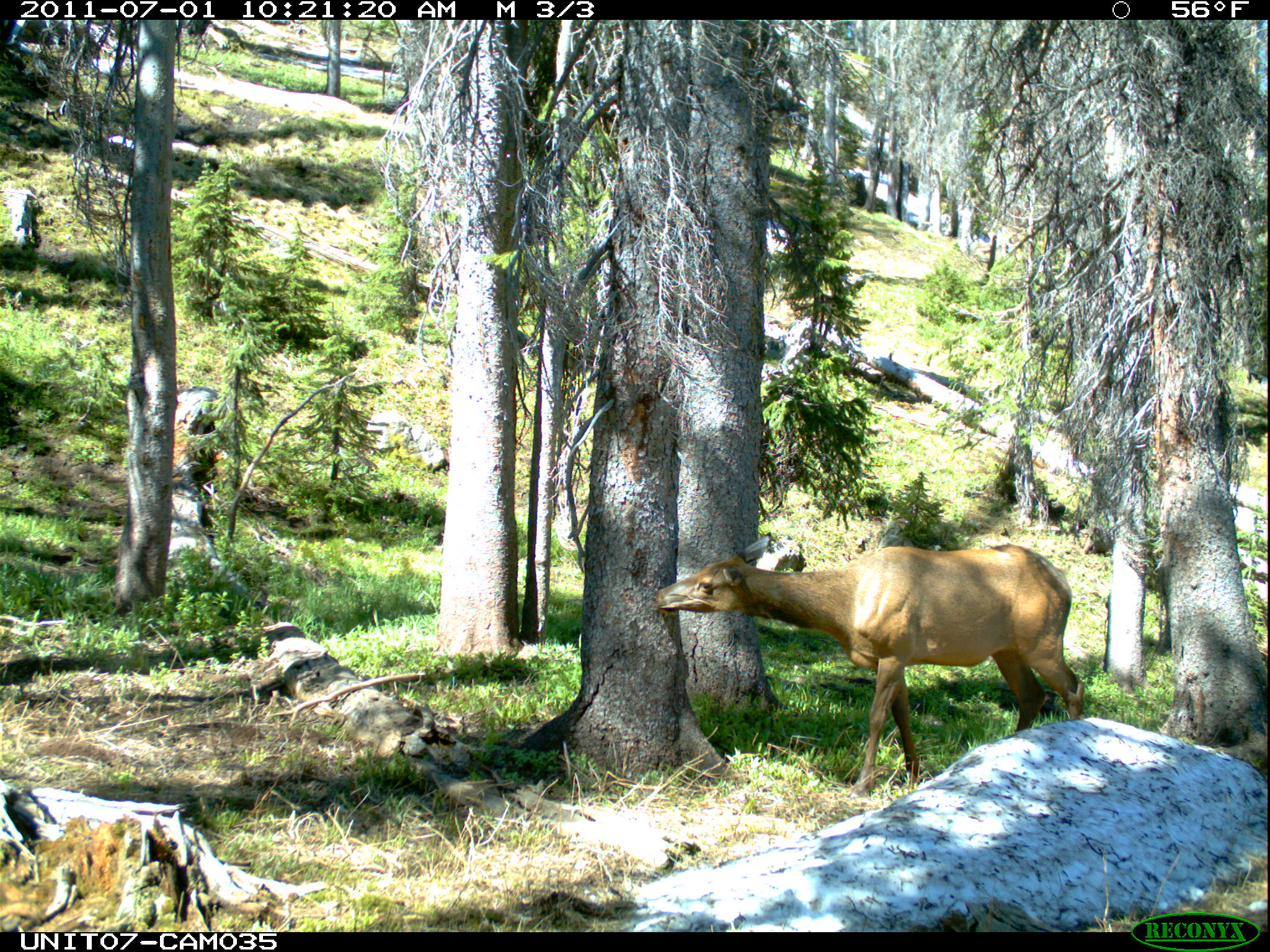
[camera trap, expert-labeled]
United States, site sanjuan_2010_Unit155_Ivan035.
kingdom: Animalia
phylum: Chordata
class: Mammalia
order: Artiodactyla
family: Cervidae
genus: Cervus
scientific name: Cervus elaphus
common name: red deer